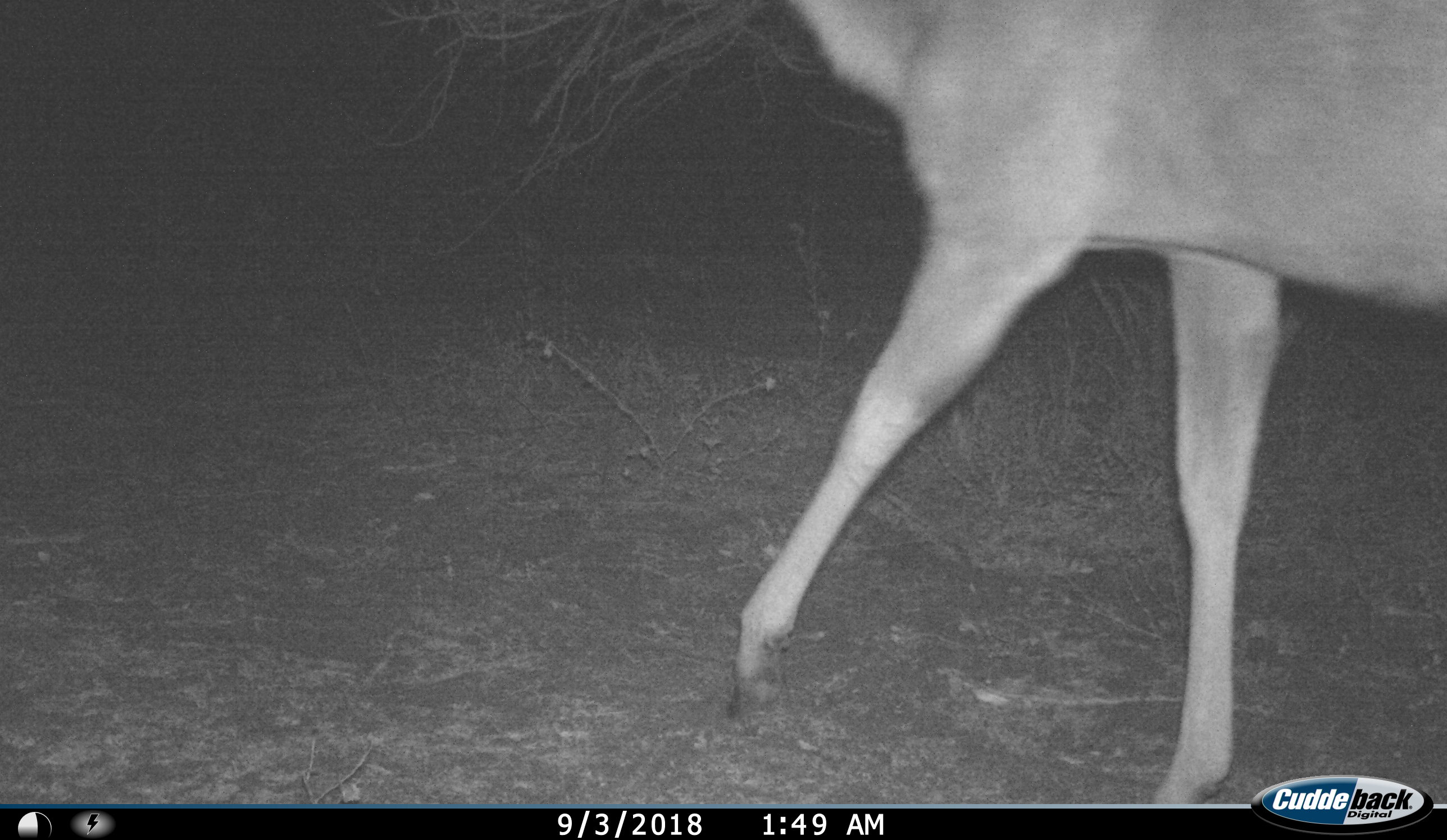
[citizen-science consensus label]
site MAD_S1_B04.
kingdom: Animalia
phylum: Chordata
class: Mammalia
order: Artiodactyla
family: Bovidae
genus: Redunca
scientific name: Redunca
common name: reedbuck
Reedbuck (Redunca), count 1. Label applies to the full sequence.